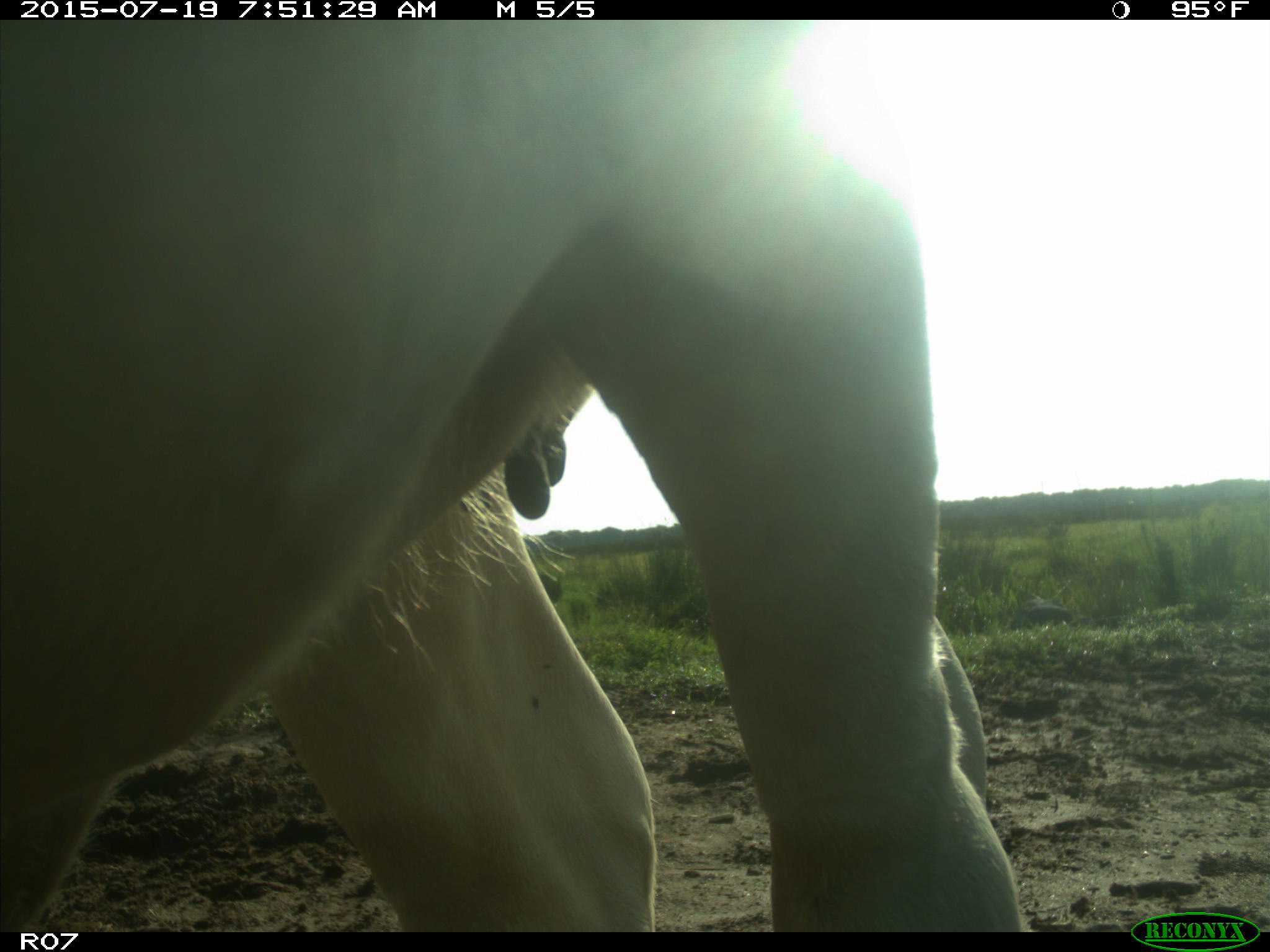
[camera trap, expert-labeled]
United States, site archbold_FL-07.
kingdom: Animalia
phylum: Chordata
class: Mammalia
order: Artiodactyla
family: Bovidae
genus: Bos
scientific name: Bos taurus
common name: domestic cow